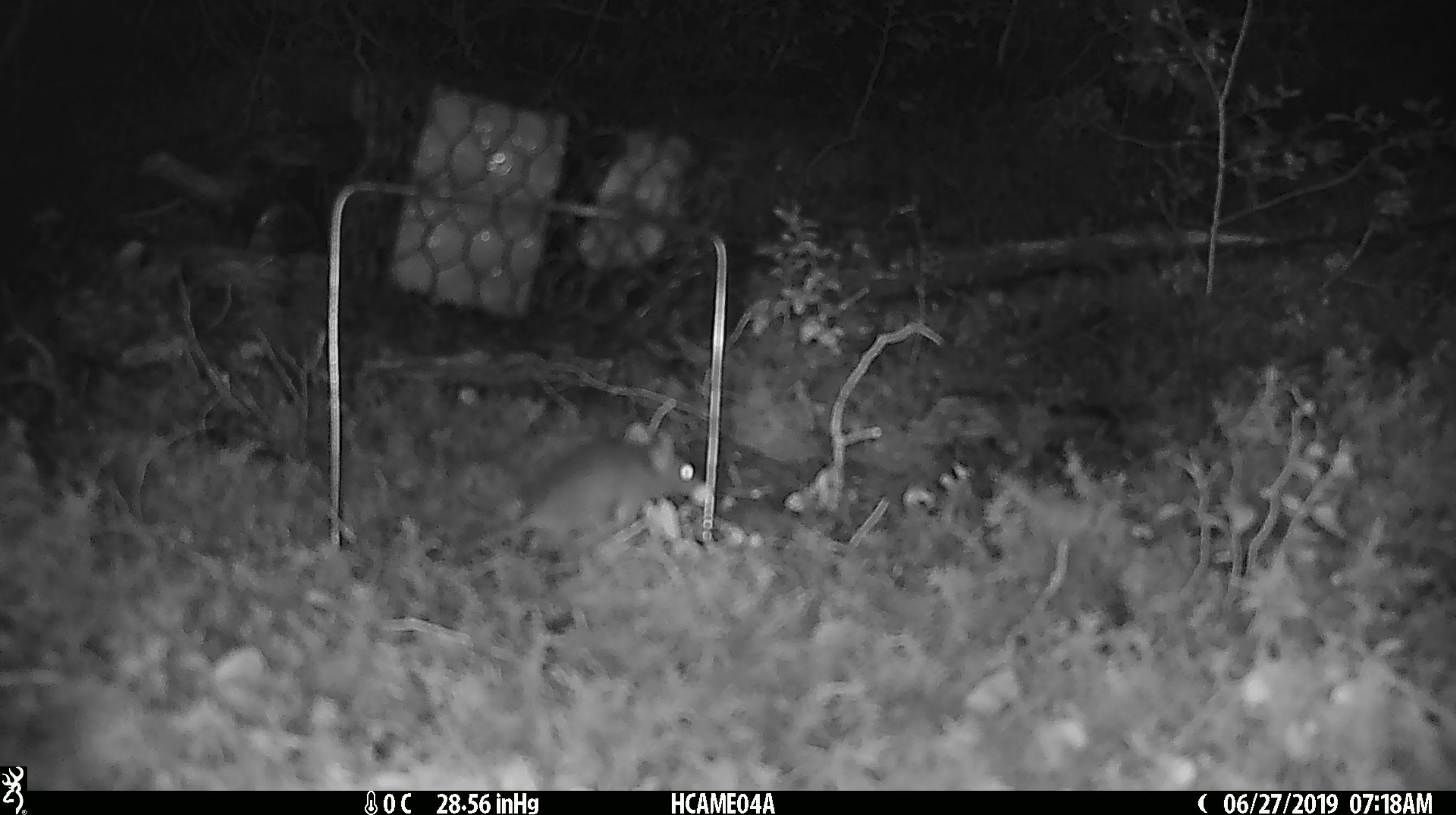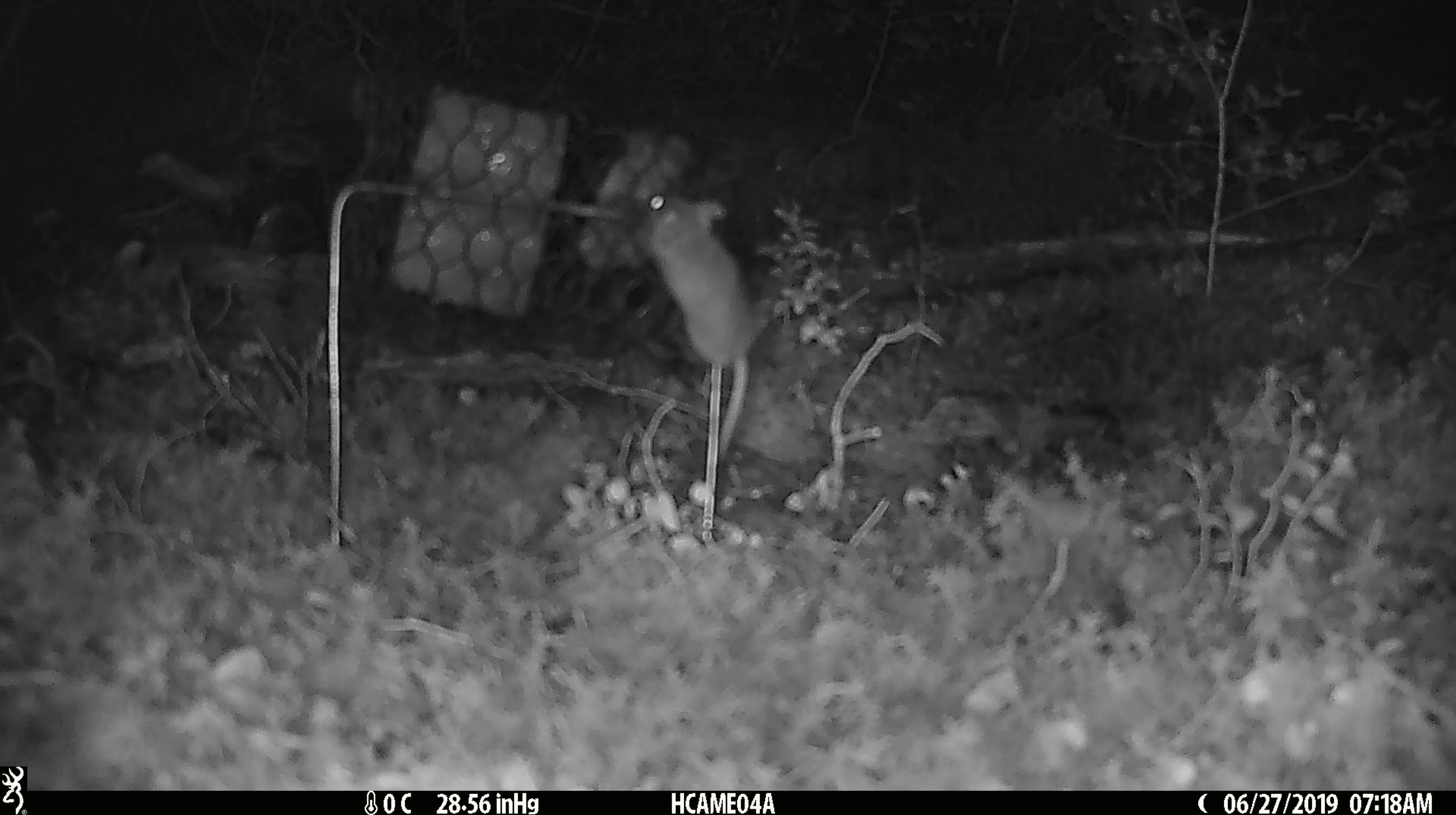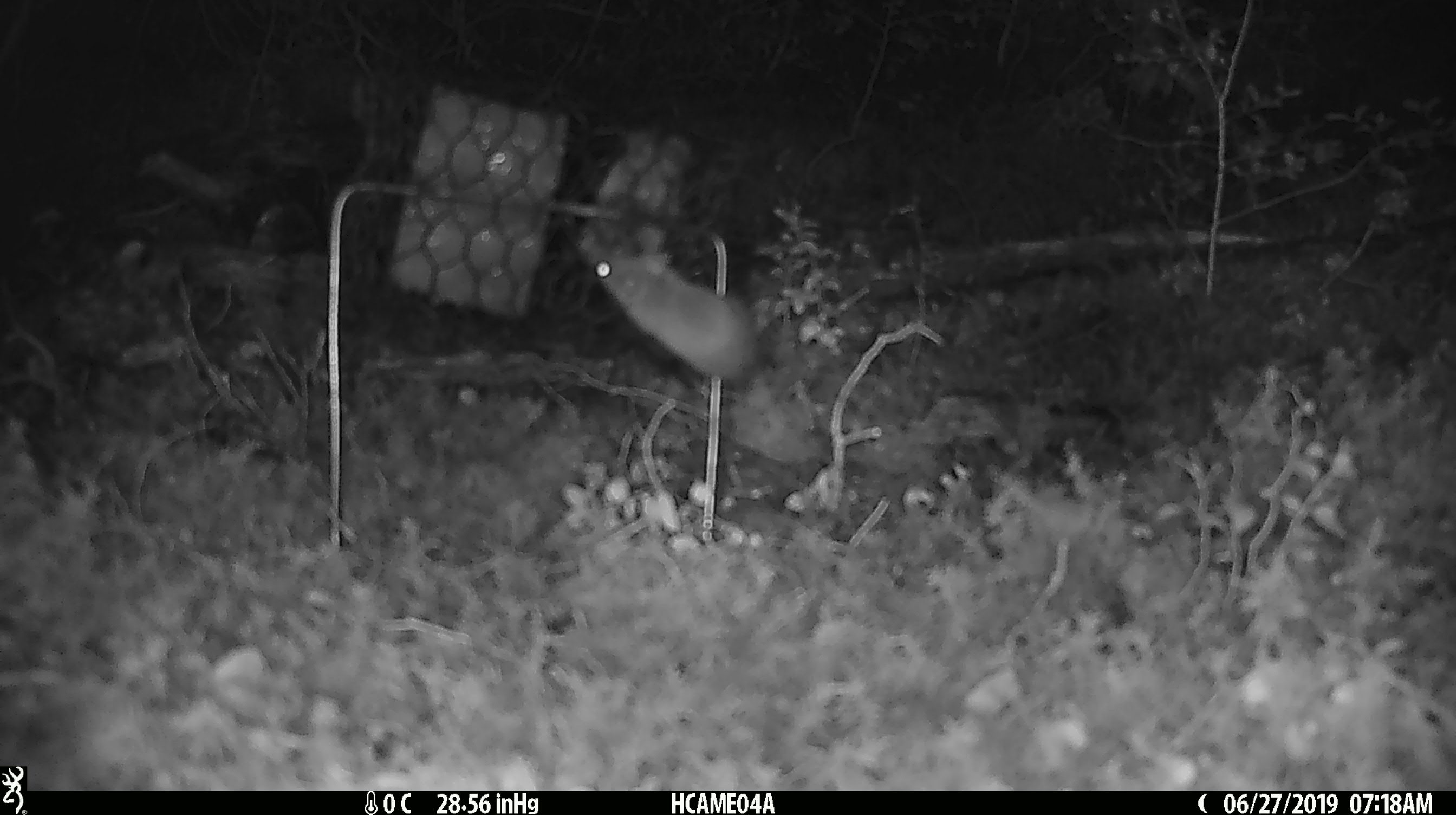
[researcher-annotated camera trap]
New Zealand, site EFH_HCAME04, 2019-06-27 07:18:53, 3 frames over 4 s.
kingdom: Animalia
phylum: Chordata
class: Mammalia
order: Rodentia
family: Muridae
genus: Mus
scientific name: Mus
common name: mouse